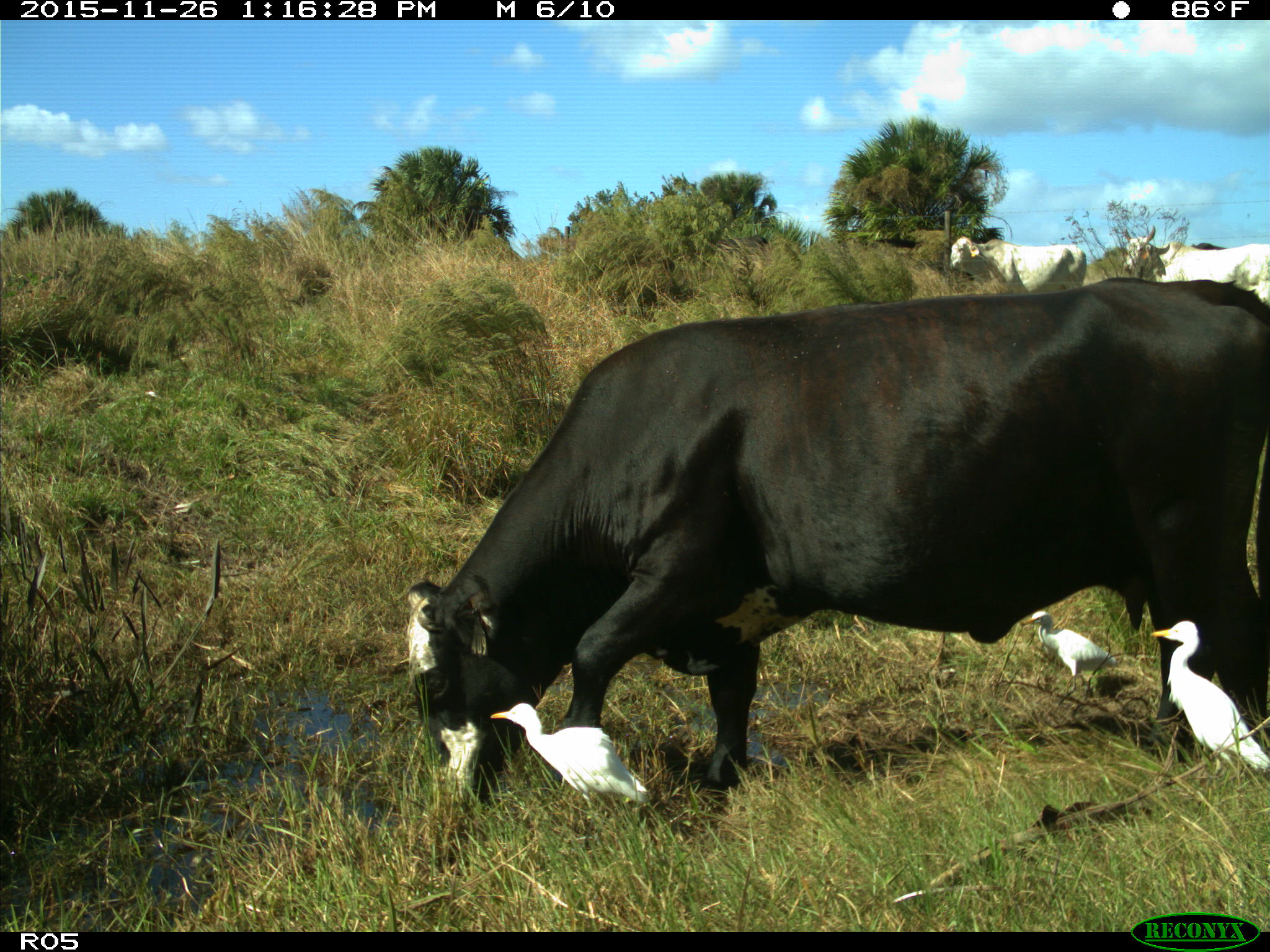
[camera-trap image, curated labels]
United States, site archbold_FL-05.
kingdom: Animalia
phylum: Chordata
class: Mammalia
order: Artiodactyla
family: Bovidae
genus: Bos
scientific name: Bos taurus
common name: domestic cow